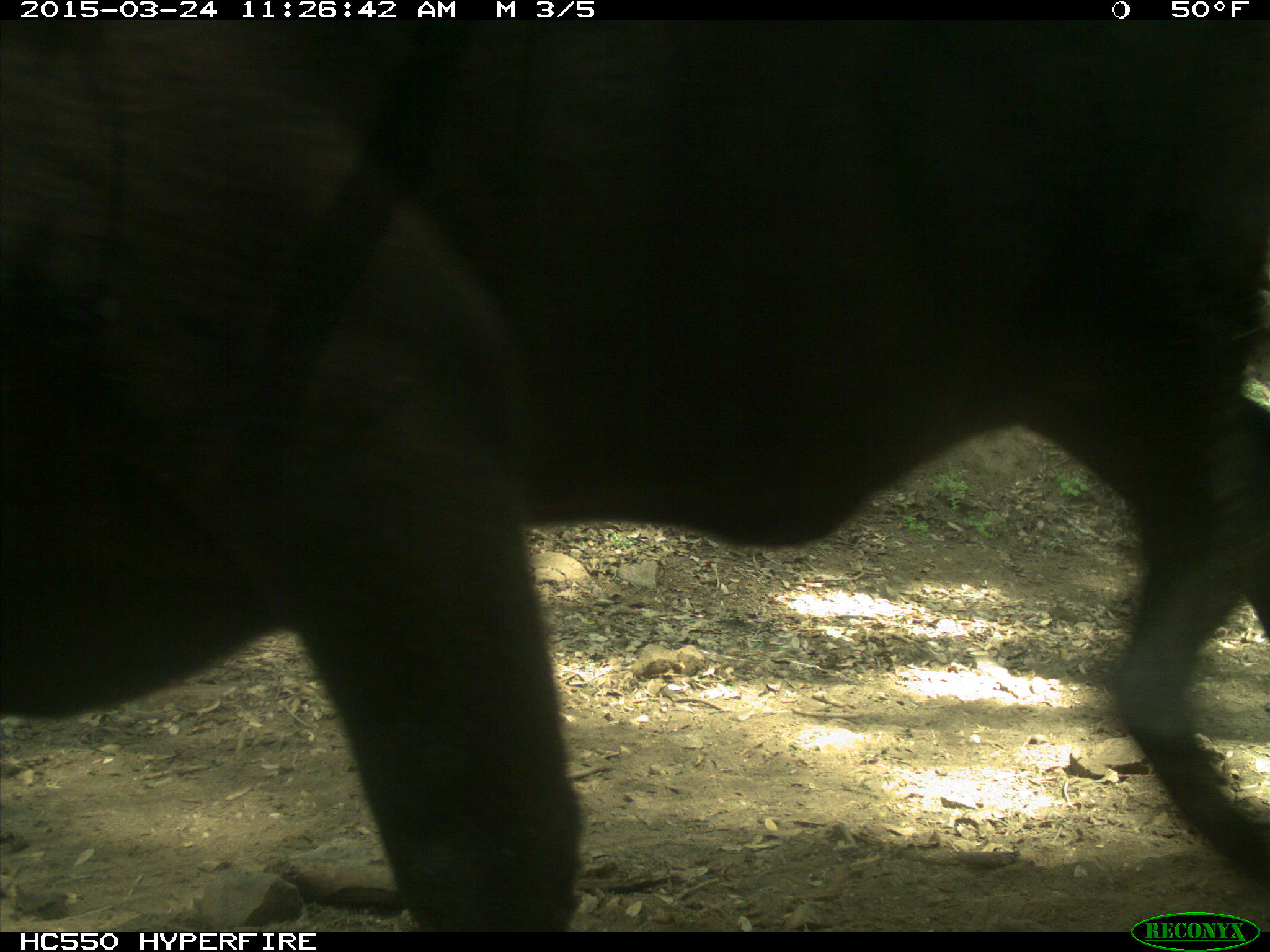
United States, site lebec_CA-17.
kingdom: Animalia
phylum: Chordata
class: Mammalia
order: Artiodactyla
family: Bovidae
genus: Bos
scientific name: Bos taurus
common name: domestic cow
Bos taurus (domestic cow).